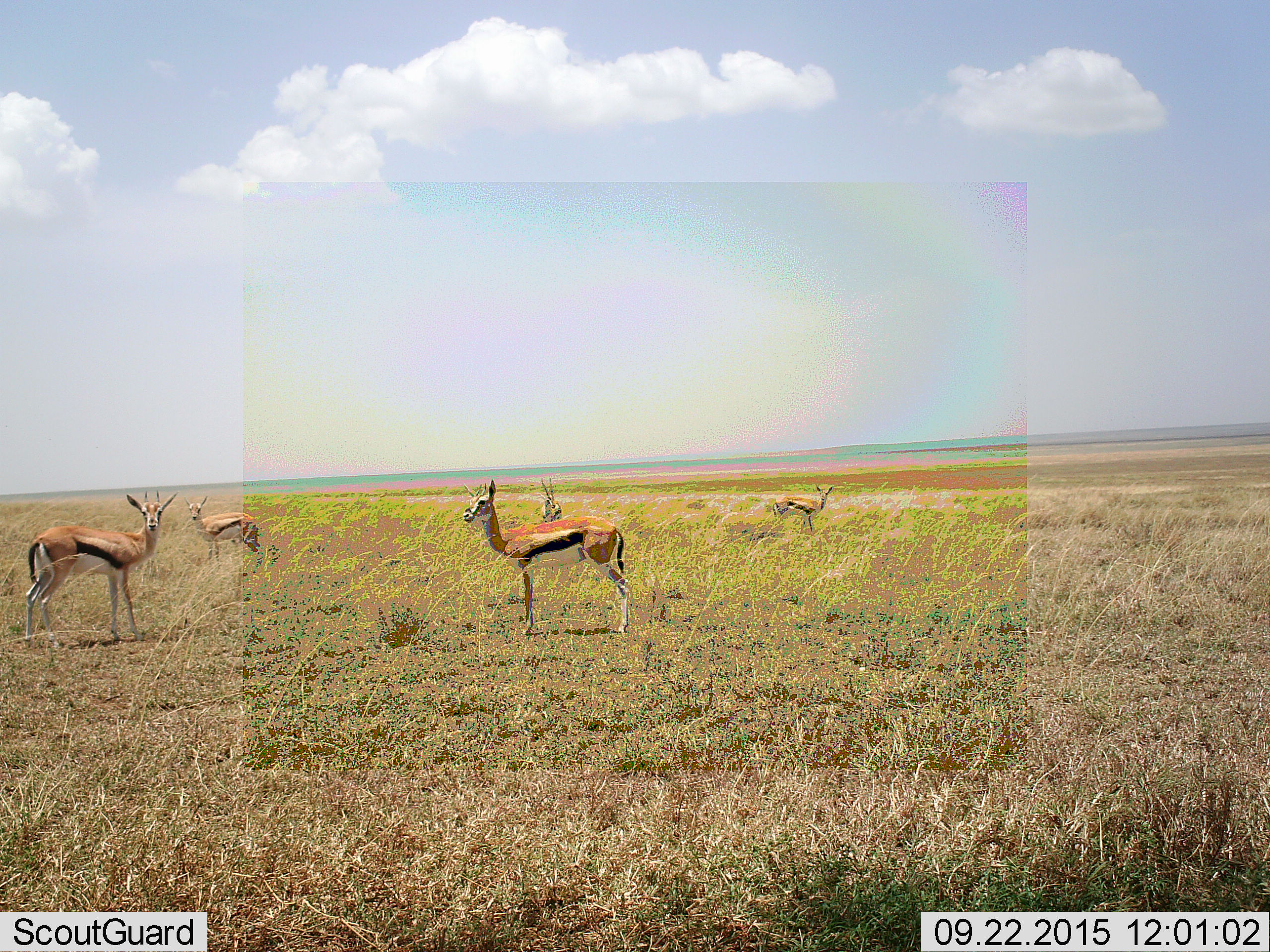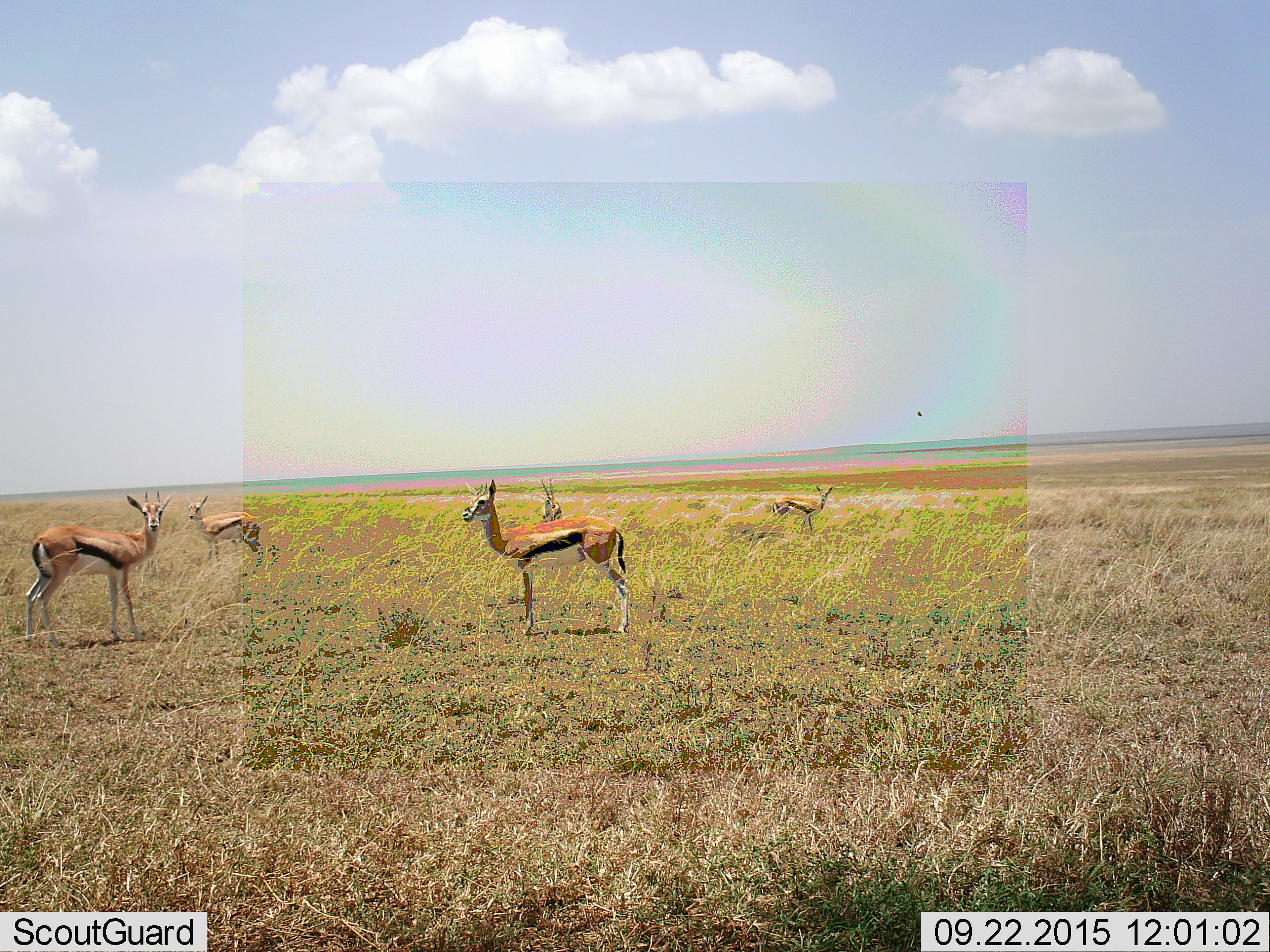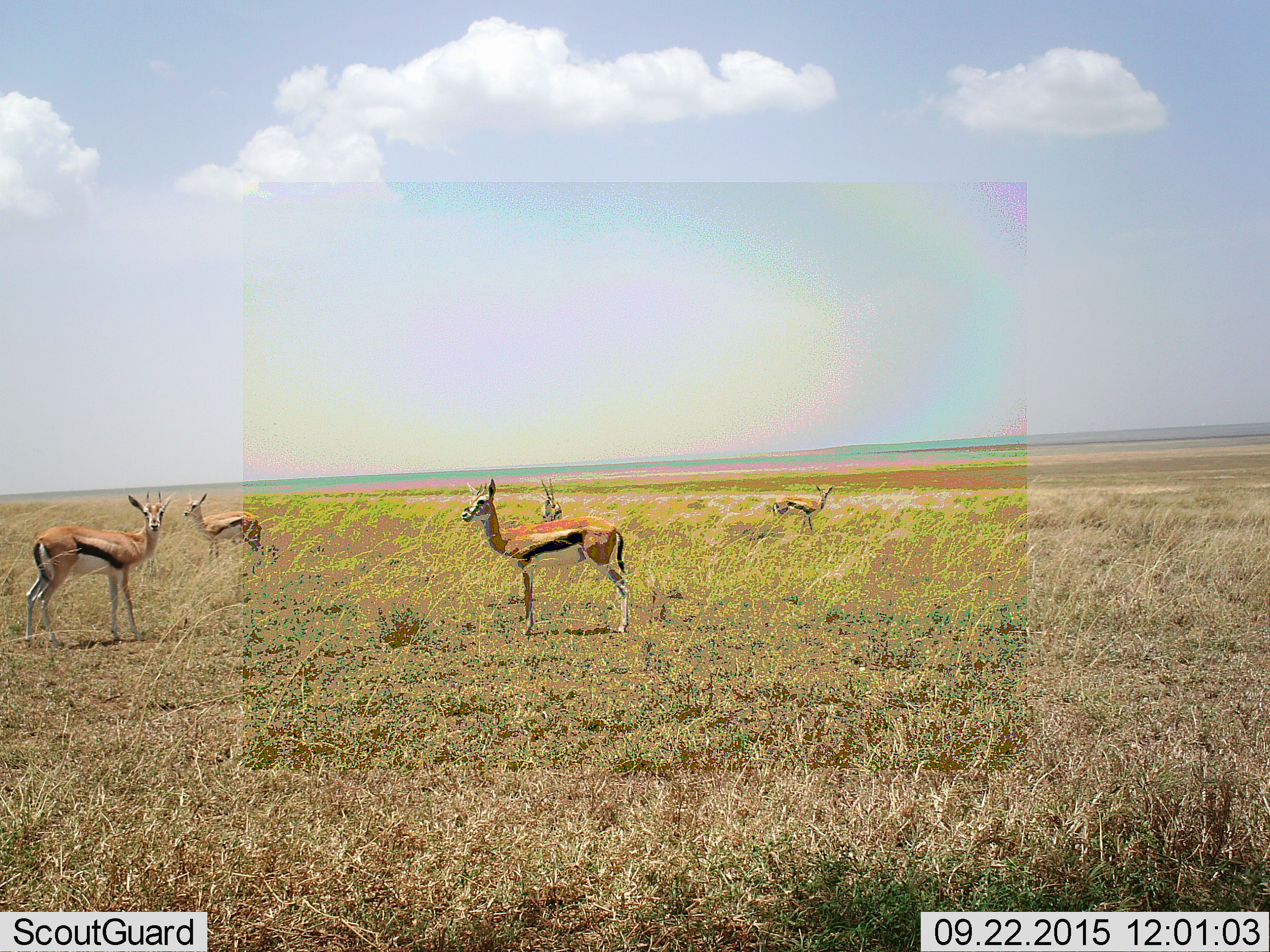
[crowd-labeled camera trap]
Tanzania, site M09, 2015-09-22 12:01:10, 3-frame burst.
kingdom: Animalia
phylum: Chordata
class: Mammalia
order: Artiodactyla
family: Bovidae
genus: Eudorcas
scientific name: Eudorcas thomsonii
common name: thomson's gazelle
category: gazellethomsons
Gazellethomsons (thomson's gazelle) (Eudorcas thomsonii), count 5. Behavior (volunteer vote fractions): standing 100%, resting 0%, moving 0%, interacting 0%. Young present (vote fraction): 20%. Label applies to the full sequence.